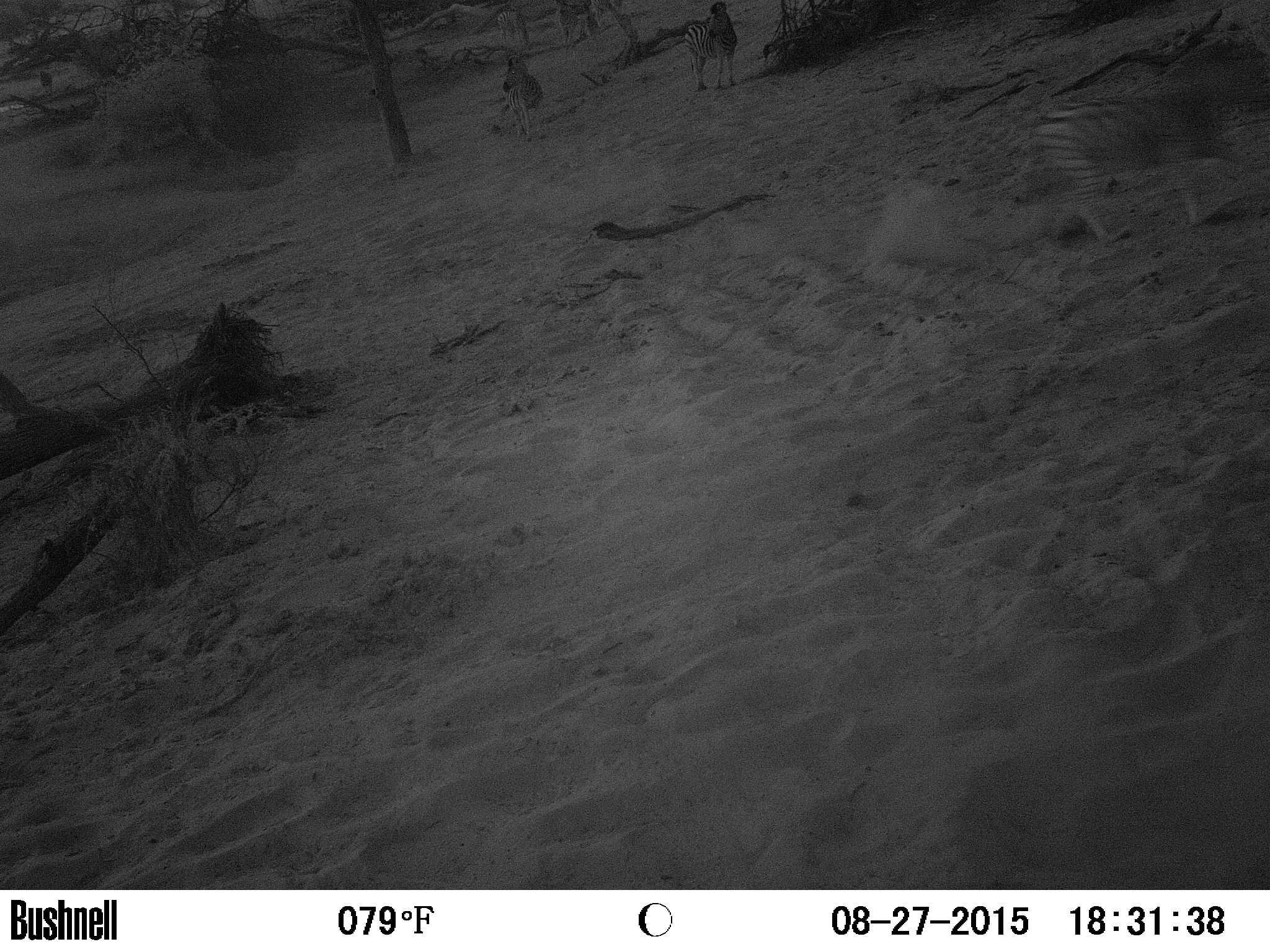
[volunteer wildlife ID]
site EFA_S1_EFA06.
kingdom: Animalia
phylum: Chordata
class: Mammalia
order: Perissodactyla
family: Equidae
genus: Equus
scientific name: Equus quagga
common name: plains zebra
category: zebraplains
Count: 4.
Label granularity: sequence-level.